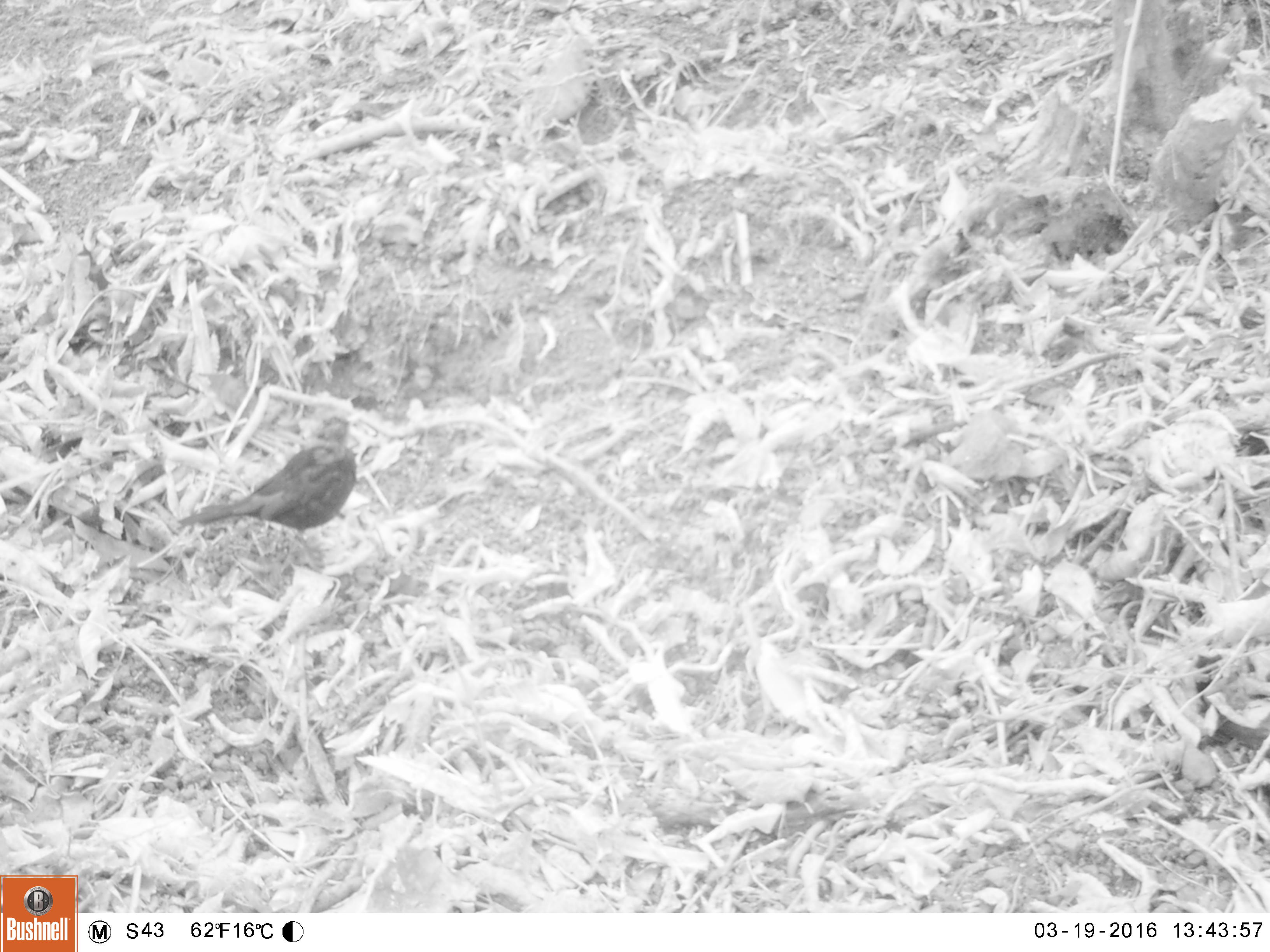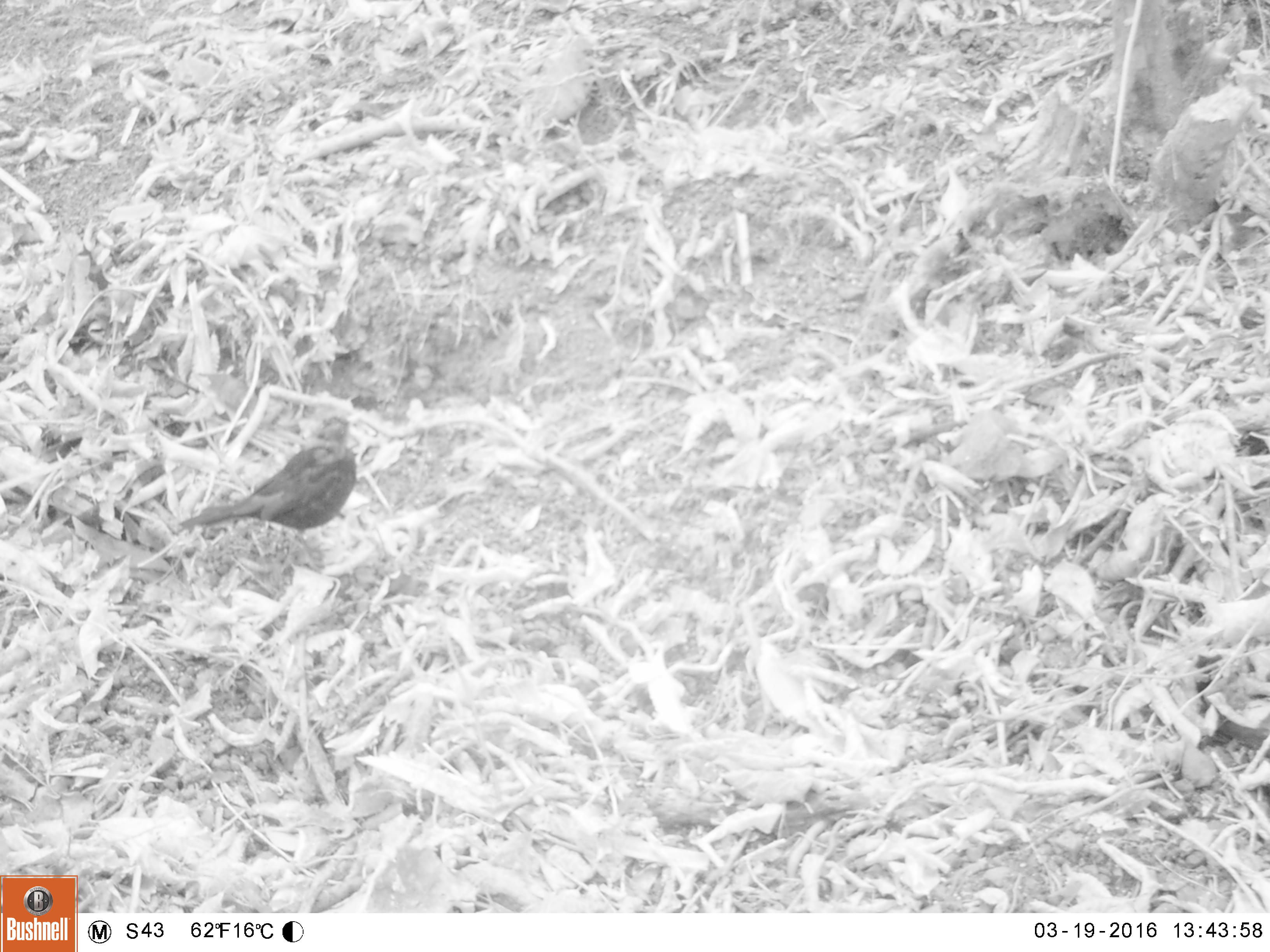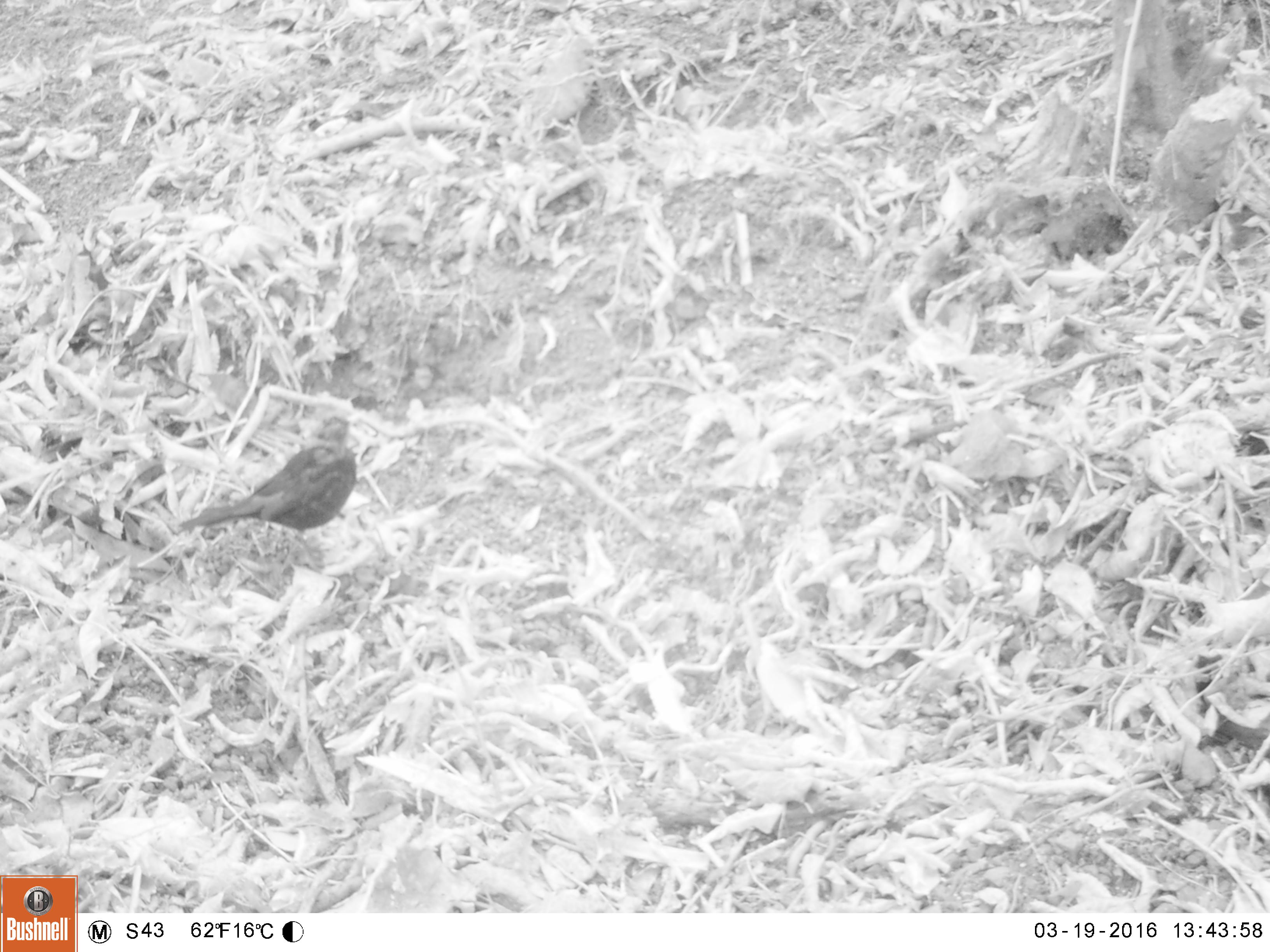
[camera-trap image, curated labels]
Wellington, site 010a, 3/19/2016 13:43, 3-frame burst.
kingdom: Animalia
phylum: Chordata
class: Aves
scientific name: Aves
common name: bird